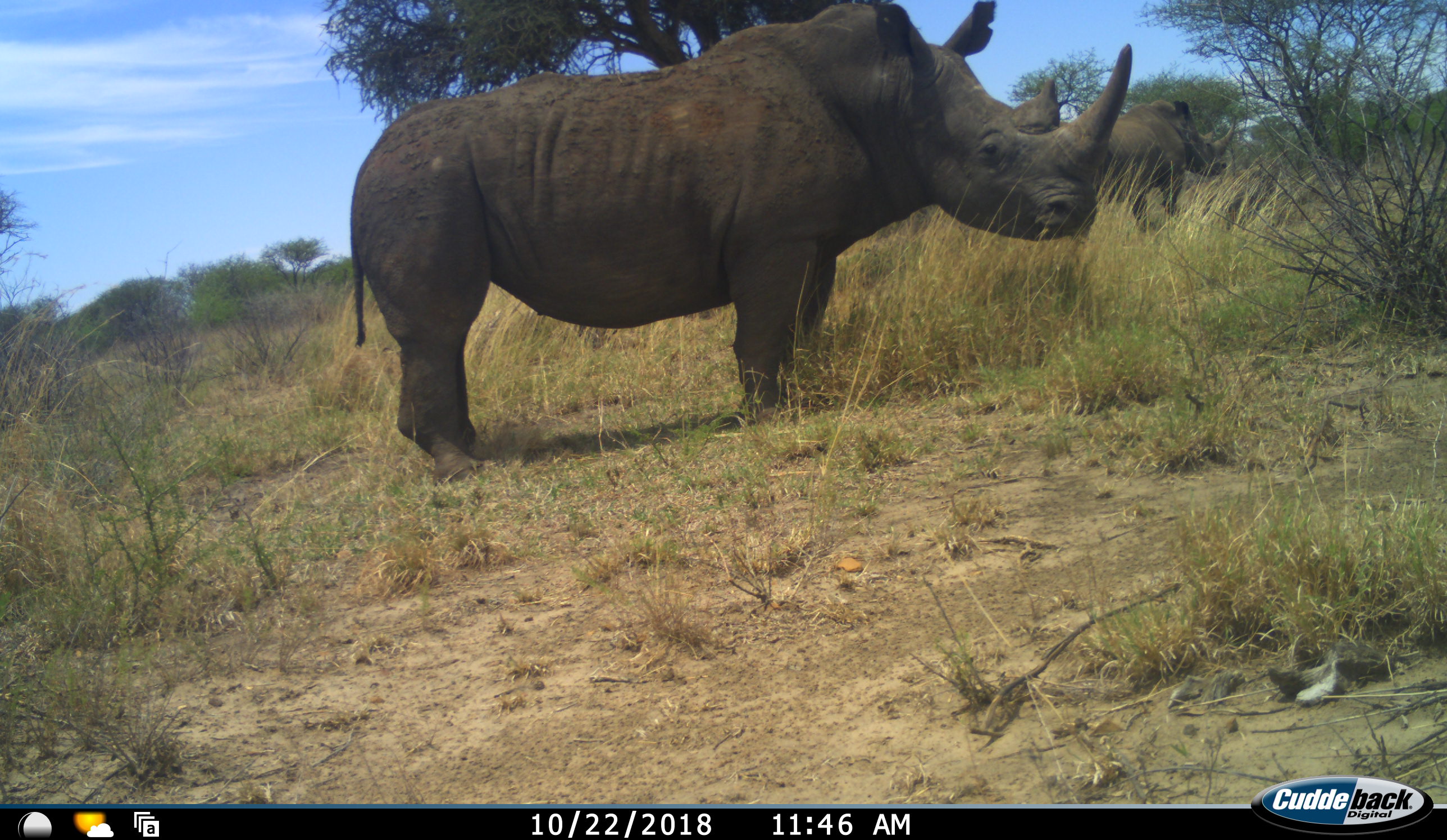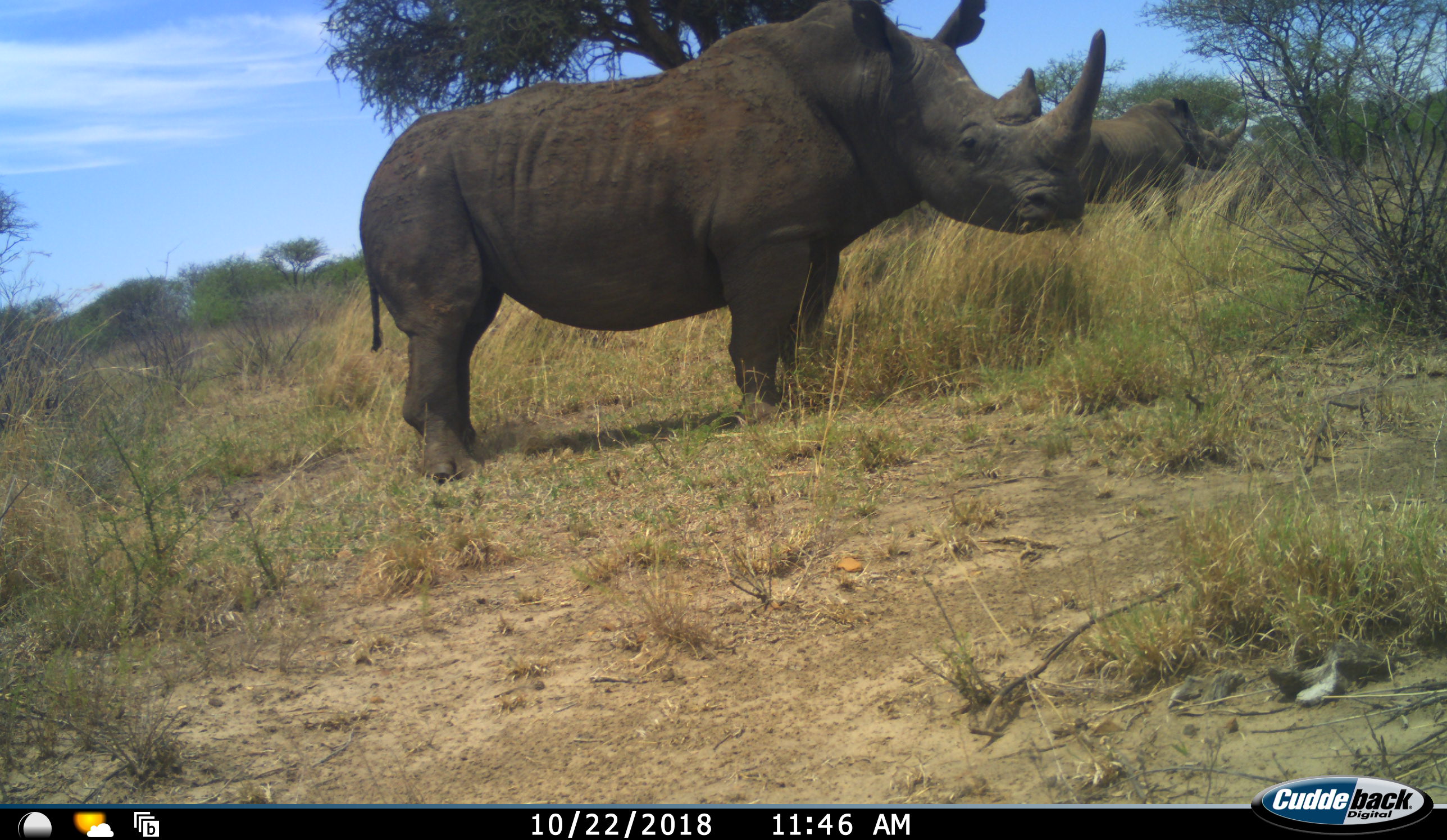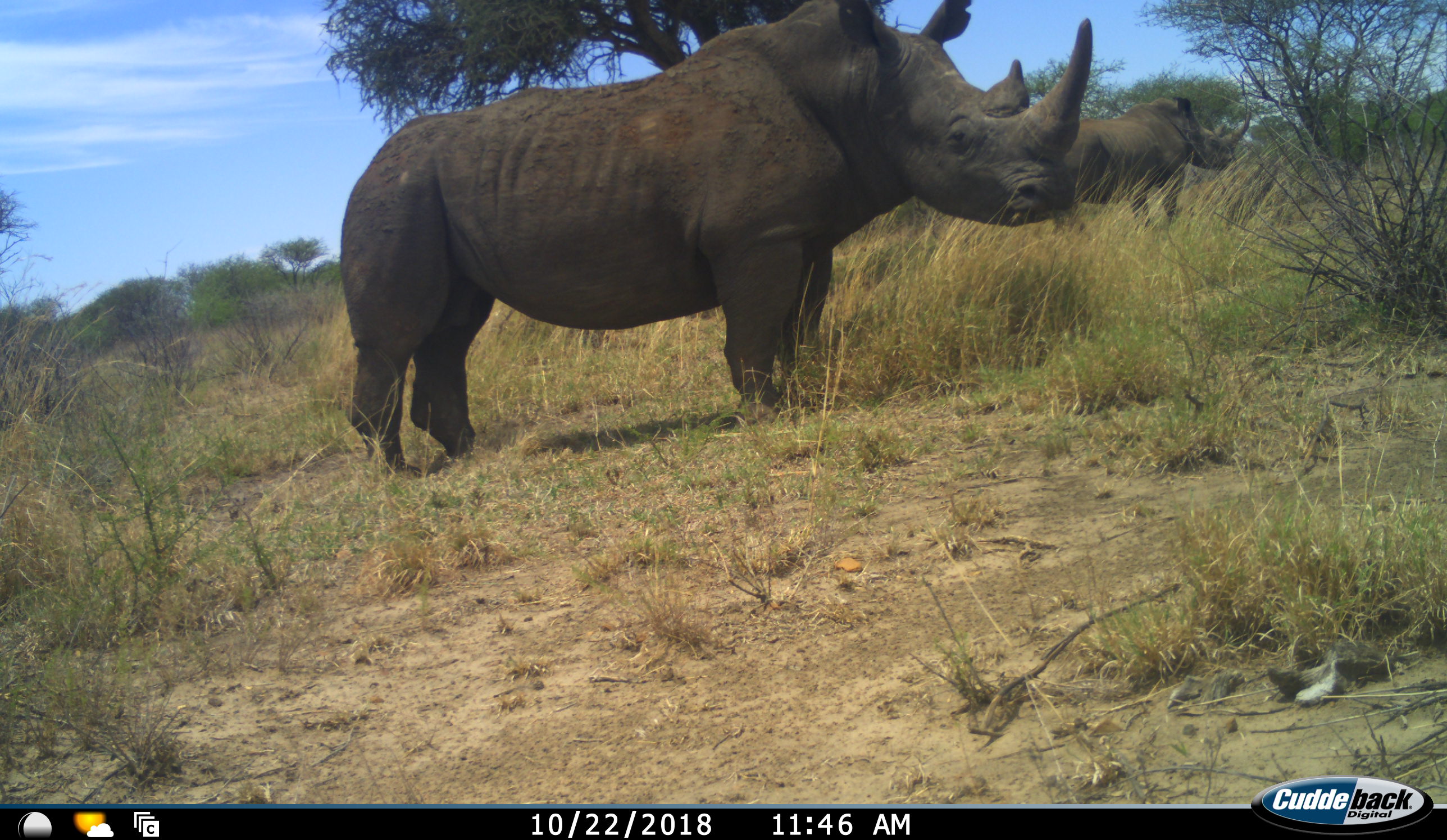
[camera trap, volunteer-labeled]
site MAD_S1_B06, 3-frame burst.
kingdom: Animalia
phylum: Chordata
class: Mammalia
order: Perissodactyla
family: Rhinocerotidae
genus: Ceratotherium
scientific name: Ceratotherium simum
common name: white rhinoceros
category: rhinoceroswhite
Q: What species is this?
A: Rhinoceroswhite (white rhinoceros) (Ceratotherium simum).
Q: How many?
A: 2.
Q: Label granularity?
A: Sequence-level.